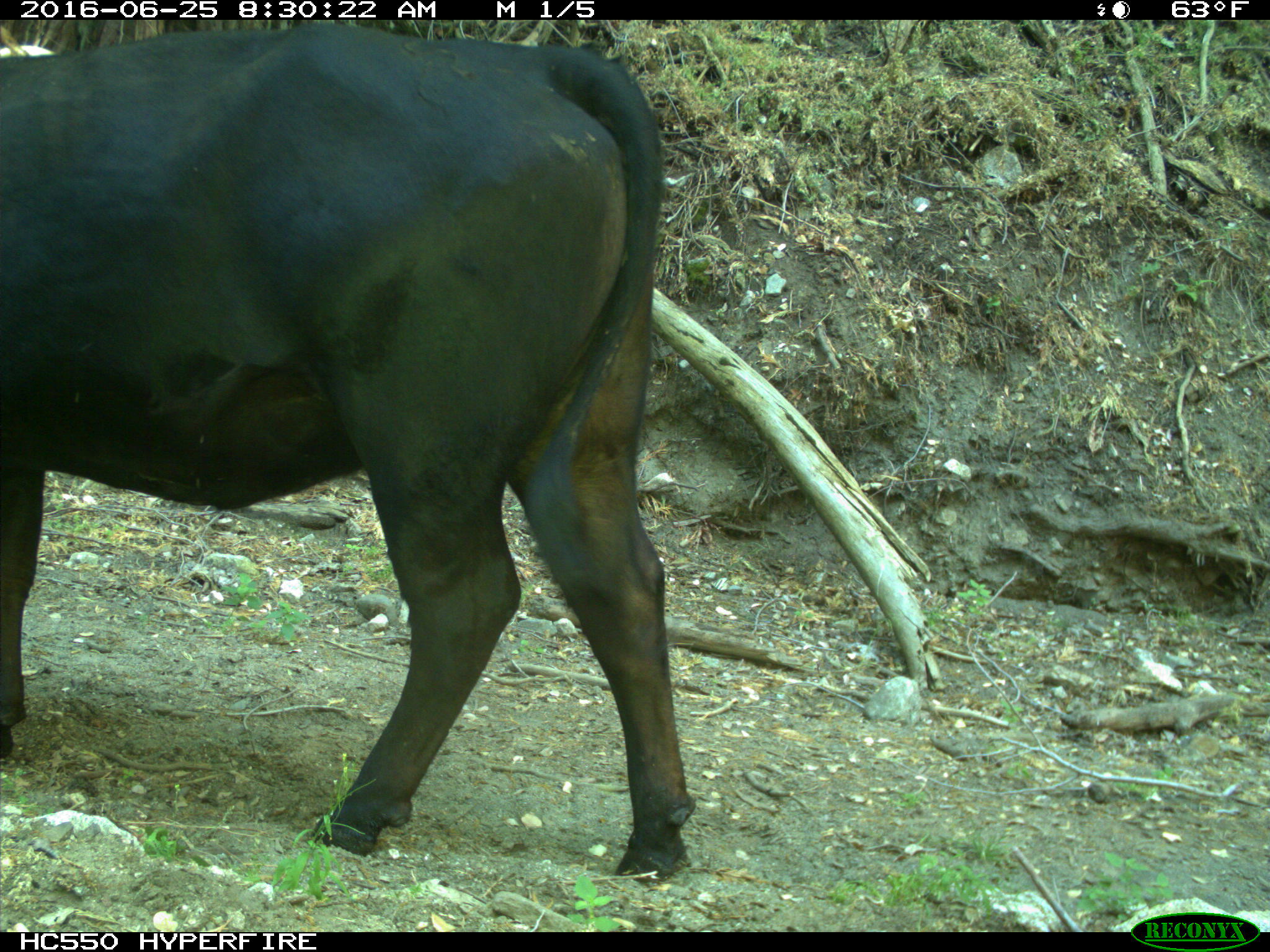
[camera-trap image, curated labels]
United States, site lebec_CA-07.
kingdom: Animalia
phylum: Chordata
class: Mammalia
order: Artiodactyla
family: Bovidae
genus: Bos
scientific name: Bos taurus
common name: domestic cow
Bos taurus (domestic cow).